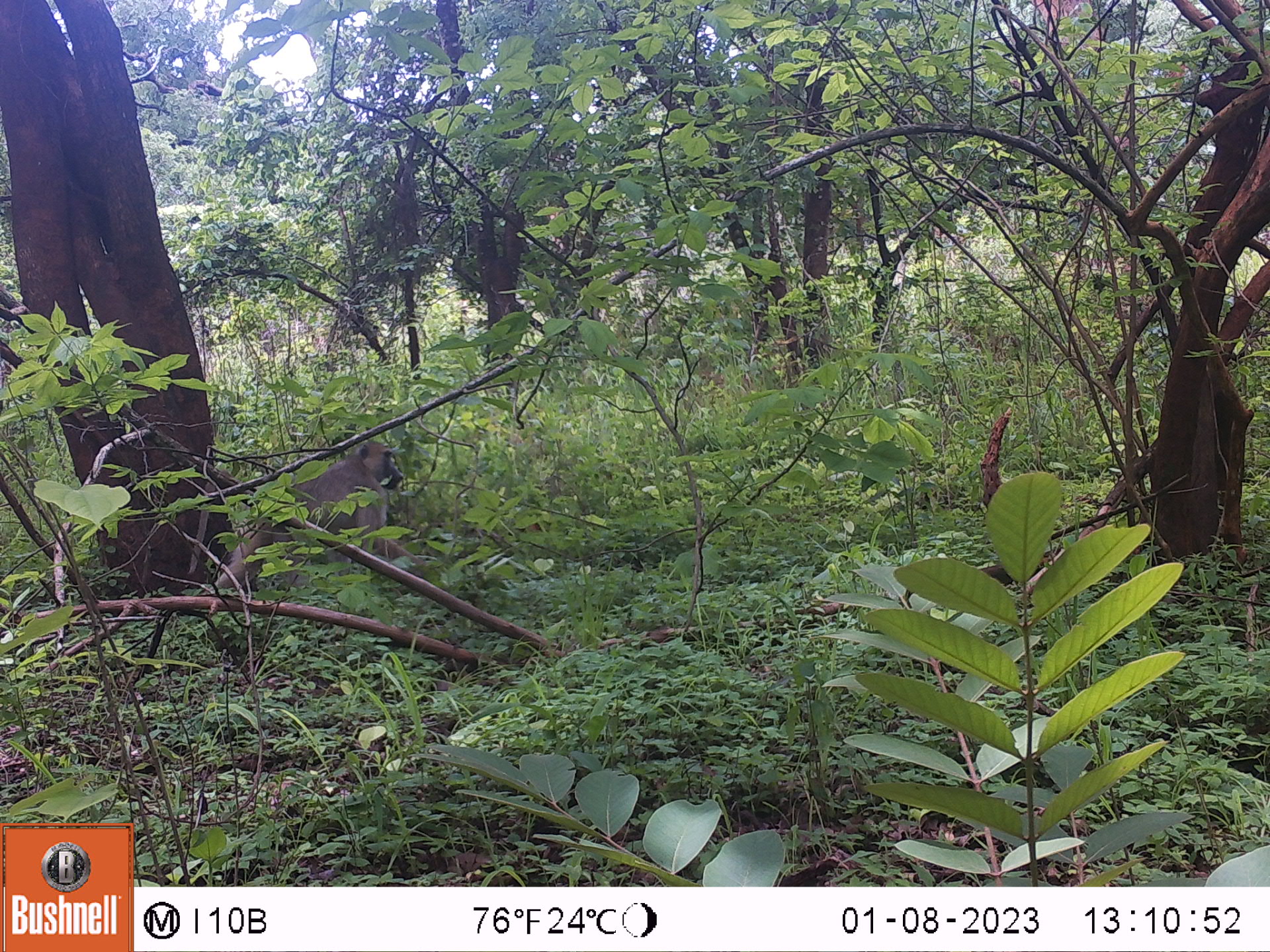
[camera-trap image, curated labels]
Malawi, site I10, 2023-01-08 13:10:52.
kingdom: Animalia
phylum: Chordata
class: Mammalia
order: Primates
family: Cercopithecidae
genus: Papio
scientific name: Papio cynocephalus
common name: yellow baboon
Yellow baboon (Papio cynocephalus), count 1.